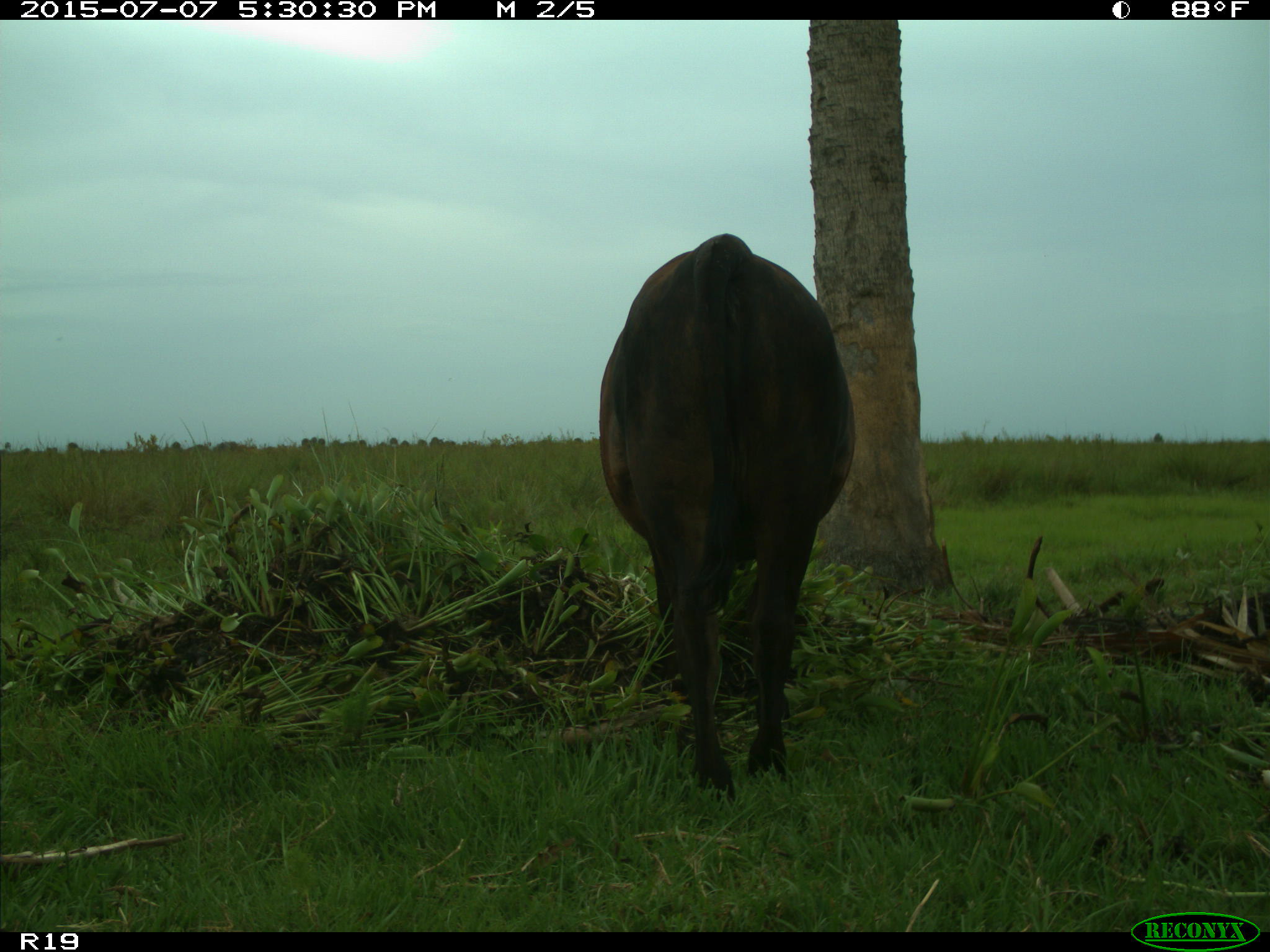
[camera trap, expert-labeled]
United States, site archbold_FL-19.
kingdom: Animalia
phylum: Chordata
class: Mammalia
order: Artiodactyla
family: Bovidae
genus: Bos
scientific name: Bos taurus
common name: domestic cow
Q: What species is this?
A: Bos taurus (domestic cow).